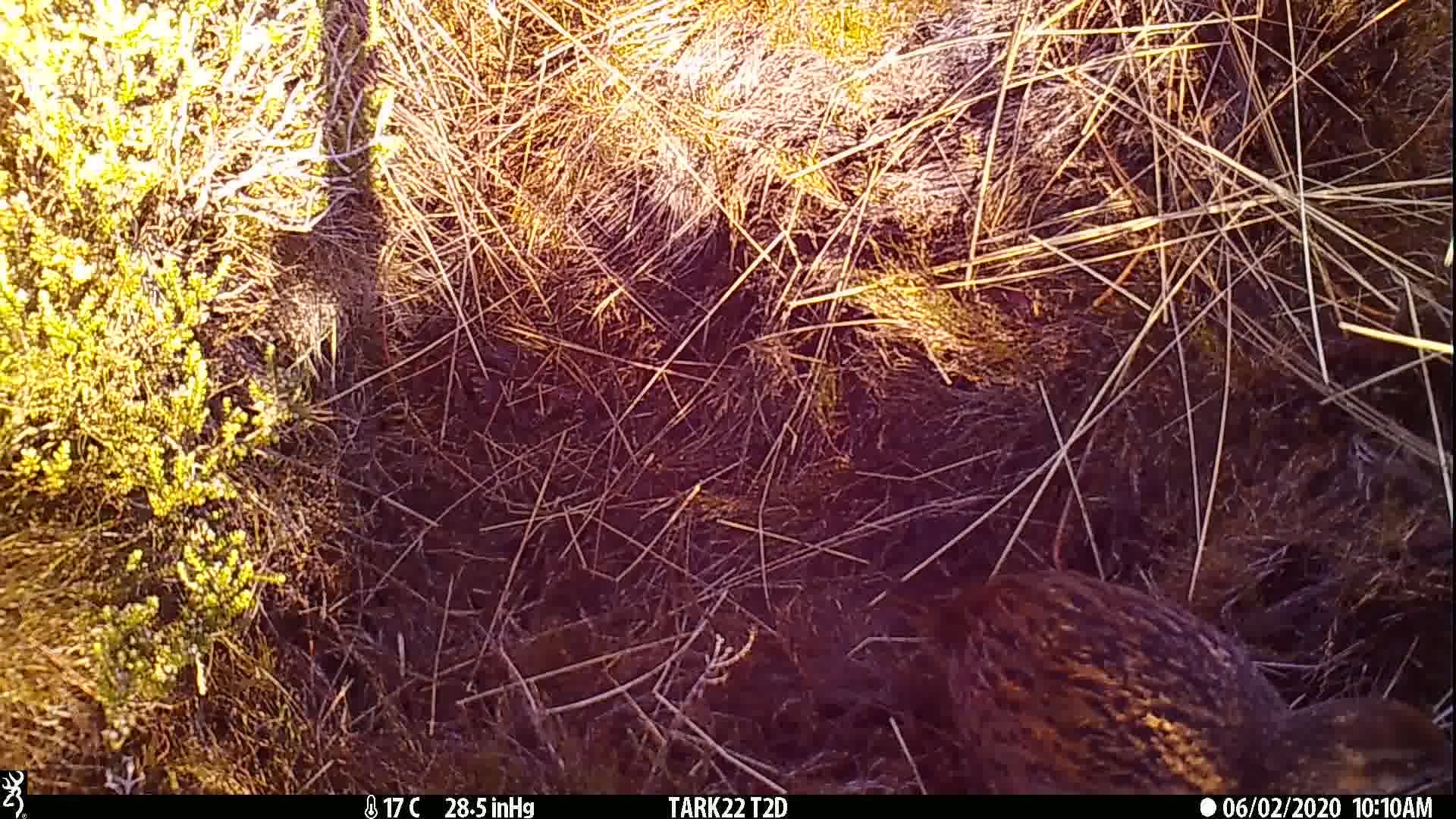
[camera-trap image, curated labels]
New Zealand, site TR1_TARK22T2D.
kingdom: Animalia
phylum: Chordata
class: Aves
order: Gruiformes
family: Rallidae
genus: Gallirallus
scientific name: Gallirallus australis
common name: weka